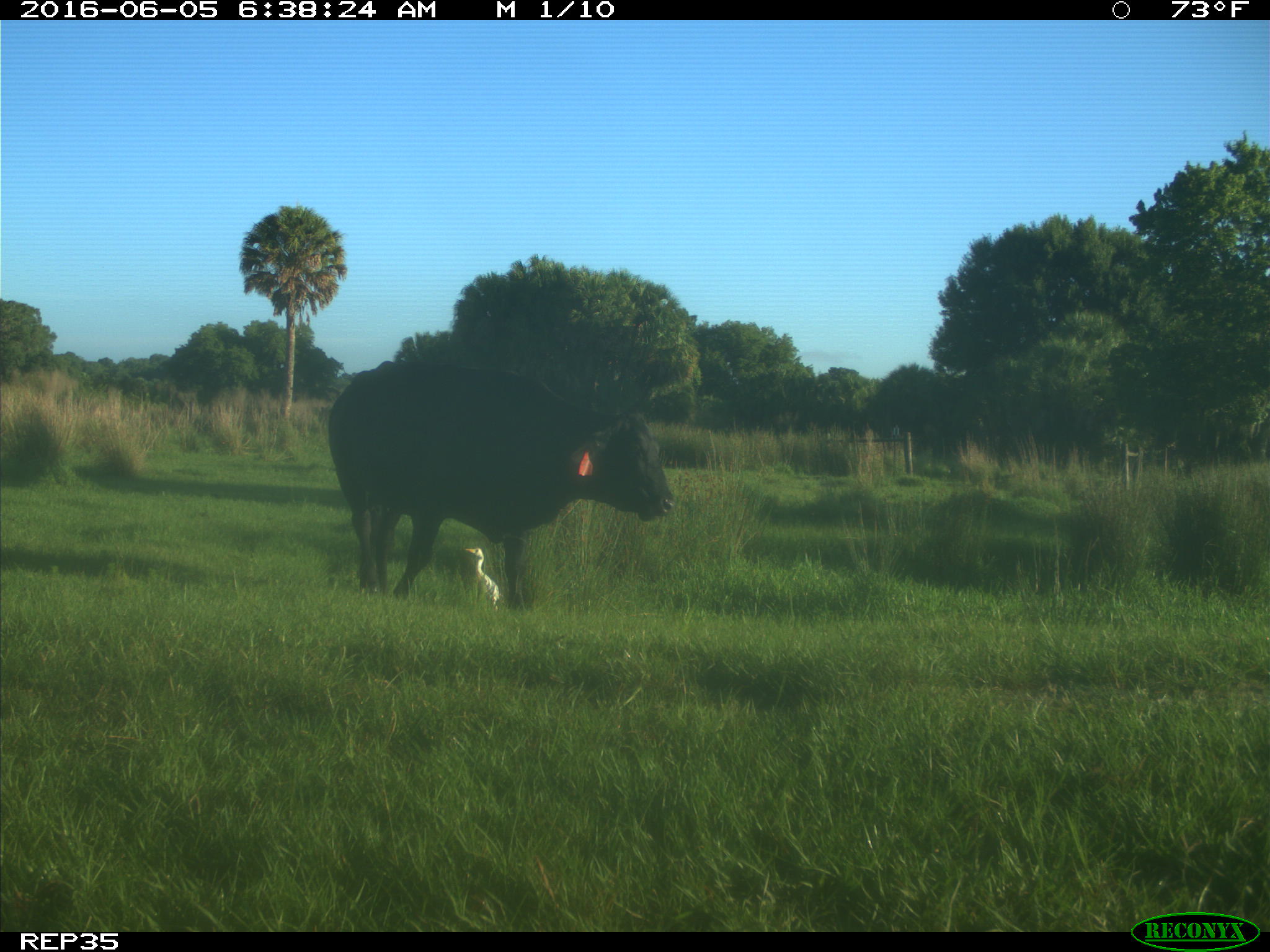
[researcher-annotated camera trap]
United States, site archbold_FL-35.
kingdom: Animalia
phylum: Chordata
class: Mammalia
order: Artiodactyla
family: Bovidae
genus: Bos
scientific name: Bos taurus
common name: domestic cow